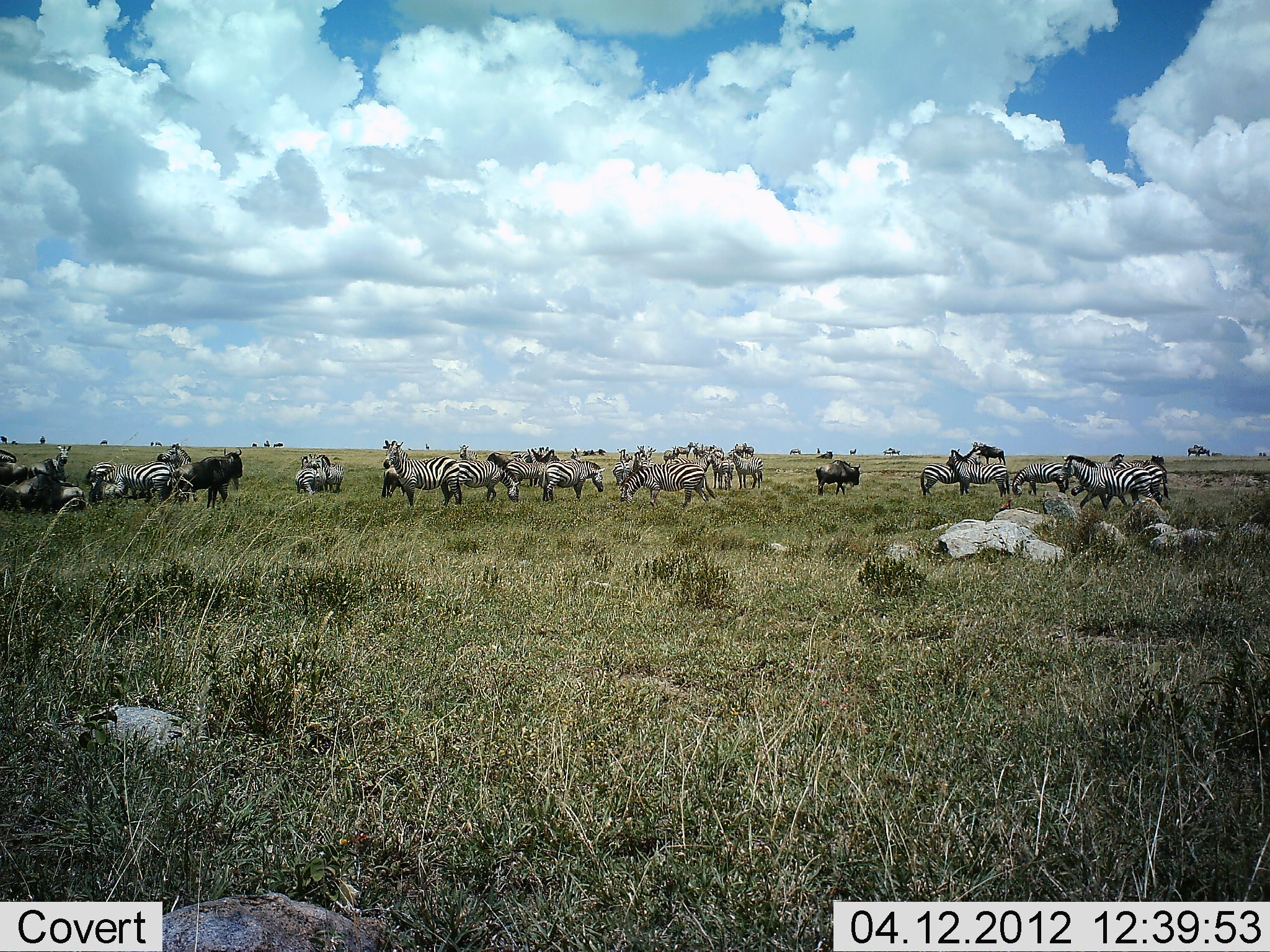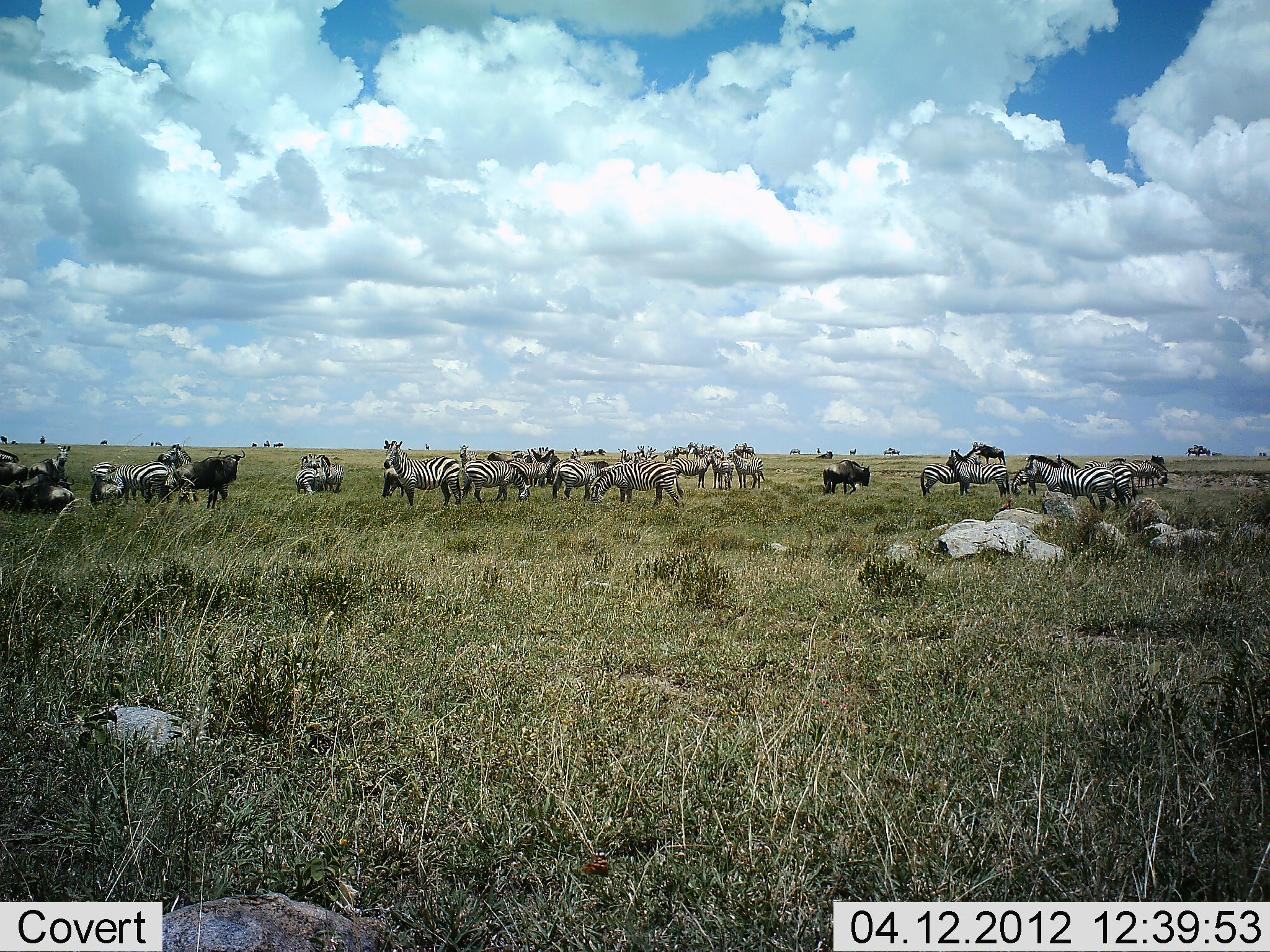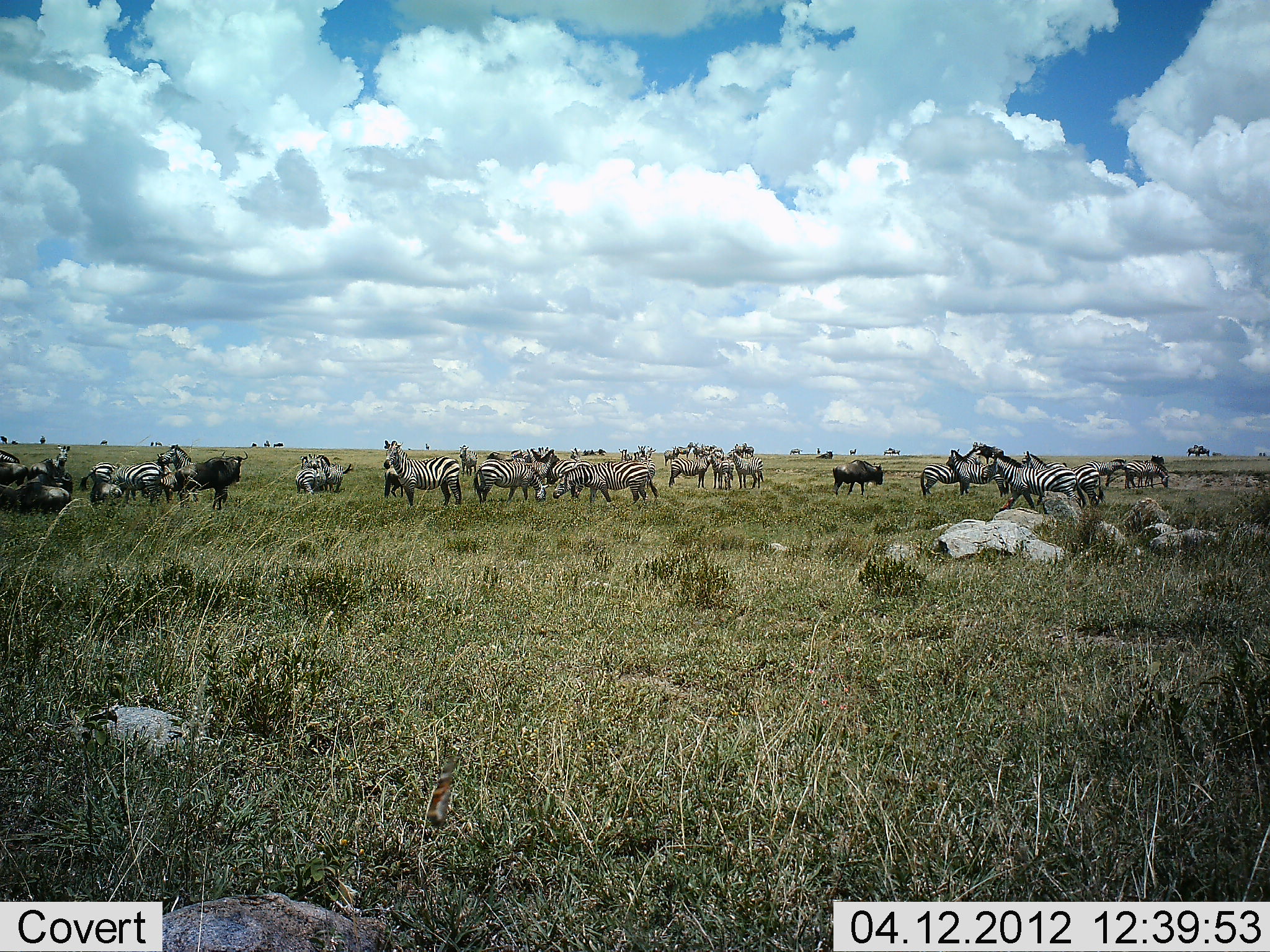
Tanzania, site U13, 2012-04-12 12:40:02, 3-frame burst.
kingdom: Animalia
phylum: Chordata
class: Mammalia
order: Artiodactyla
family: Bovidae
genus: Connochaetes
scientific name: Connochaetes taurinus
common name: blue wildebeest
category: wildebeest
Wildebeest (blue wildebeest) (Connochaetes taurinus), count 5. Behavior (volunteer vote fractions): standing 75%, resting 11%, moving 43%, interacting 0%. Young present (vote fraction): 0%. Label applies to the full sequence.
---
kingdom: Animalia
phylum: Chordata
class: Mammalia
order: Perissodactyla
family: Equidae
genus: Equus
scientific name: Equus quagga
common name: plains zebra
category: zebra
Zebra (plains zebra) (Equus quagga), count 11-50. Behavior (volunteer vote fractions): standing 75%, resting 12%, moving 53%, interacting 9%. Young present (vote fraction): 3%. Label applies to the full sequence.